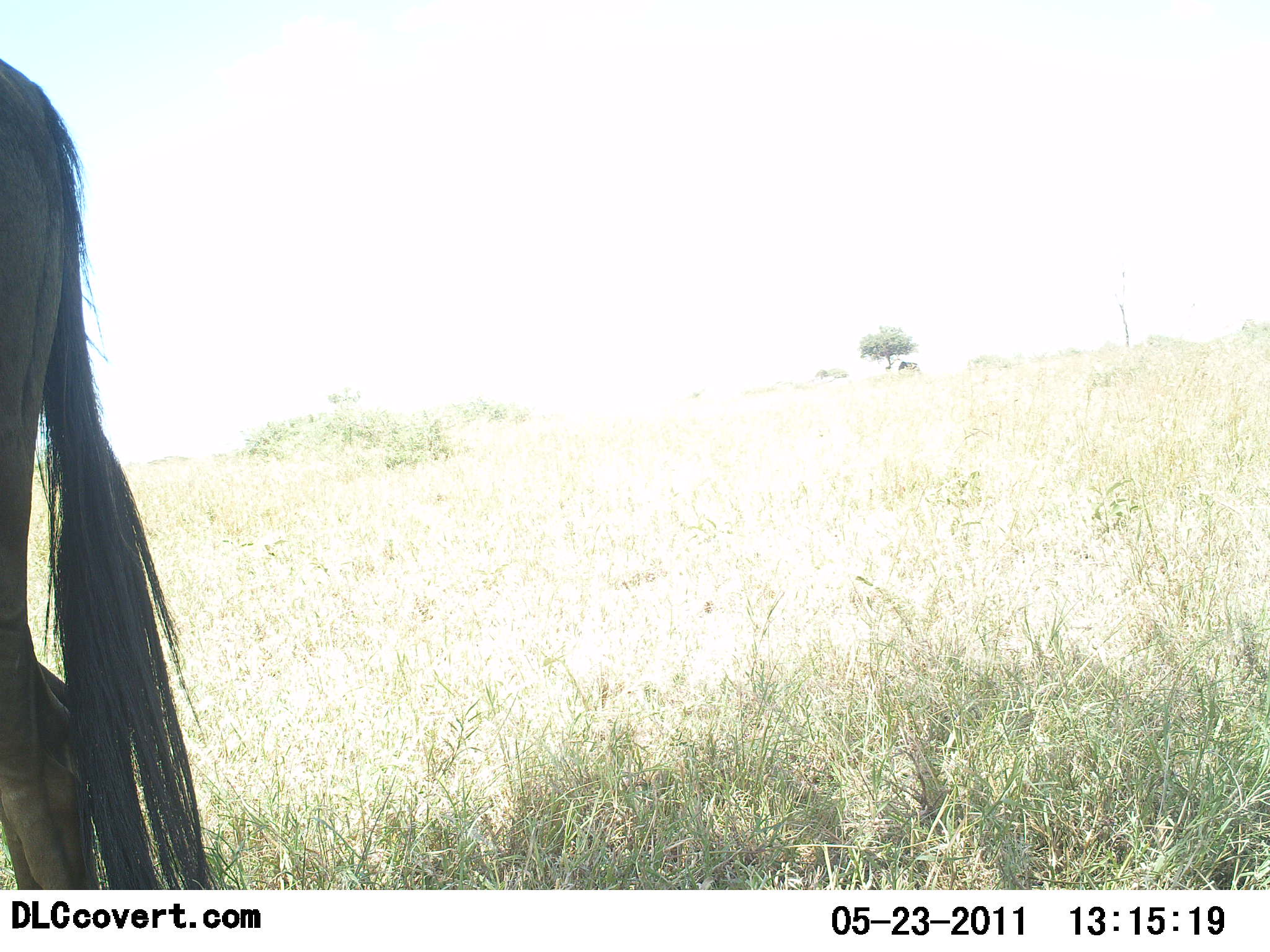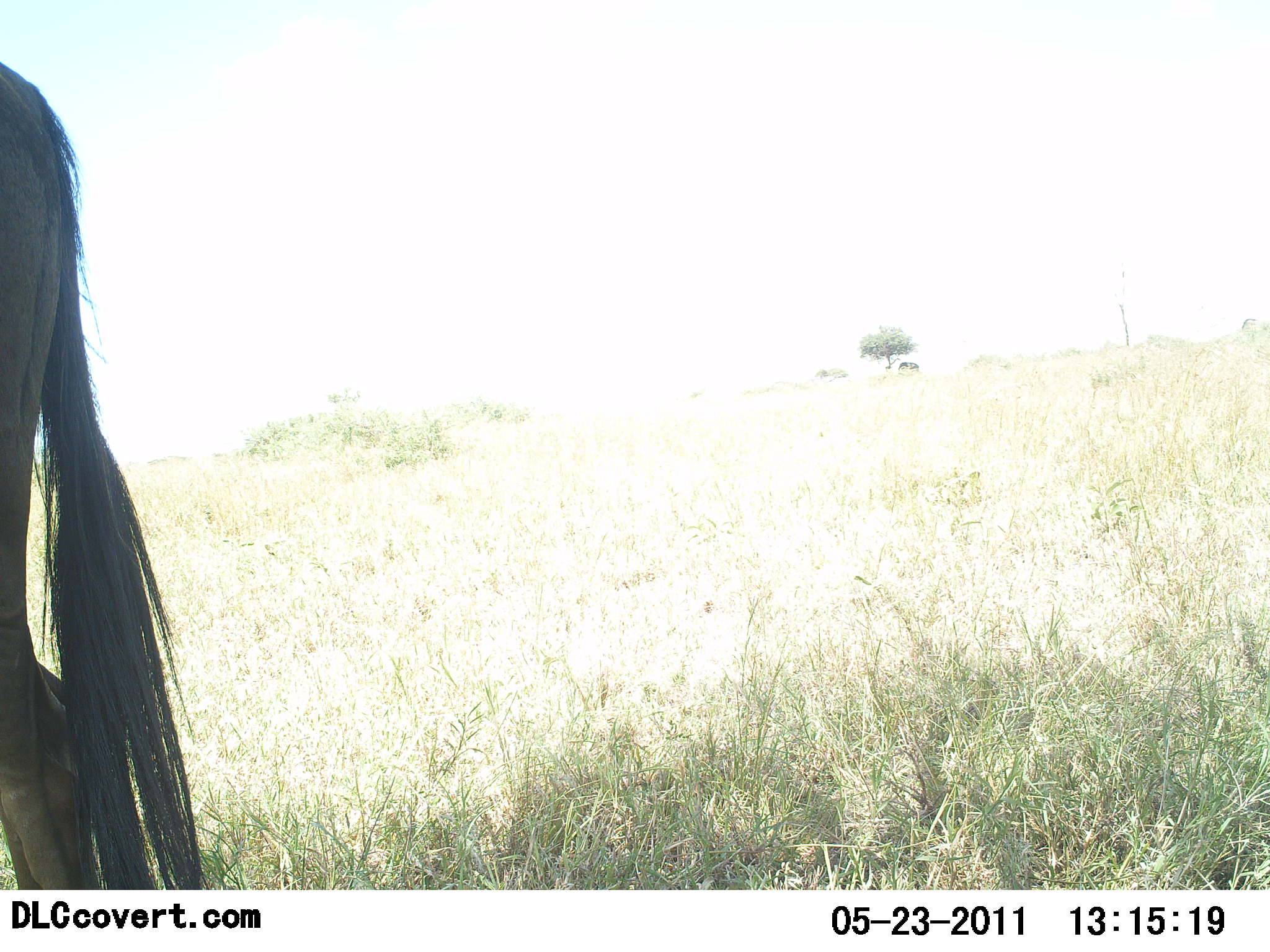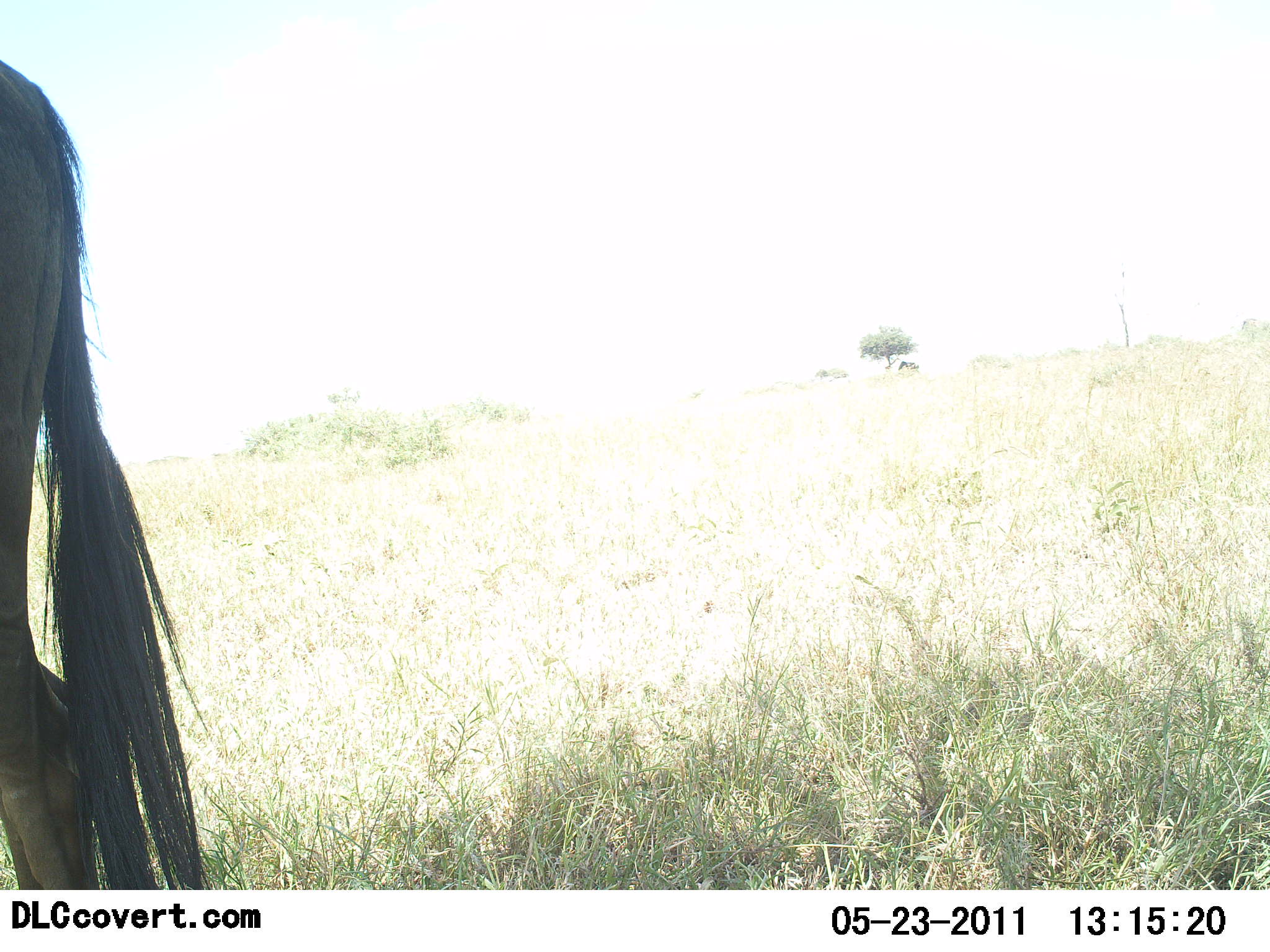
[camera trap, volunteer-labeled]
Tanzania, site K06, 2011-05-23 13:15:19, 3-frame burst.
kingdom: Animalia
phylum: Chordata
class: Mammalia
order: Artiodactyla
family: Bovidae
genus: Connochaetes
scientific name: Connochaetes taurinus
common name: blue wildebeest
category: wildebeest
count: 1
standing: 92%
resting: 0%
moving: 8%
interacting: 0%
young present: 0%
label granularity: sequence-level